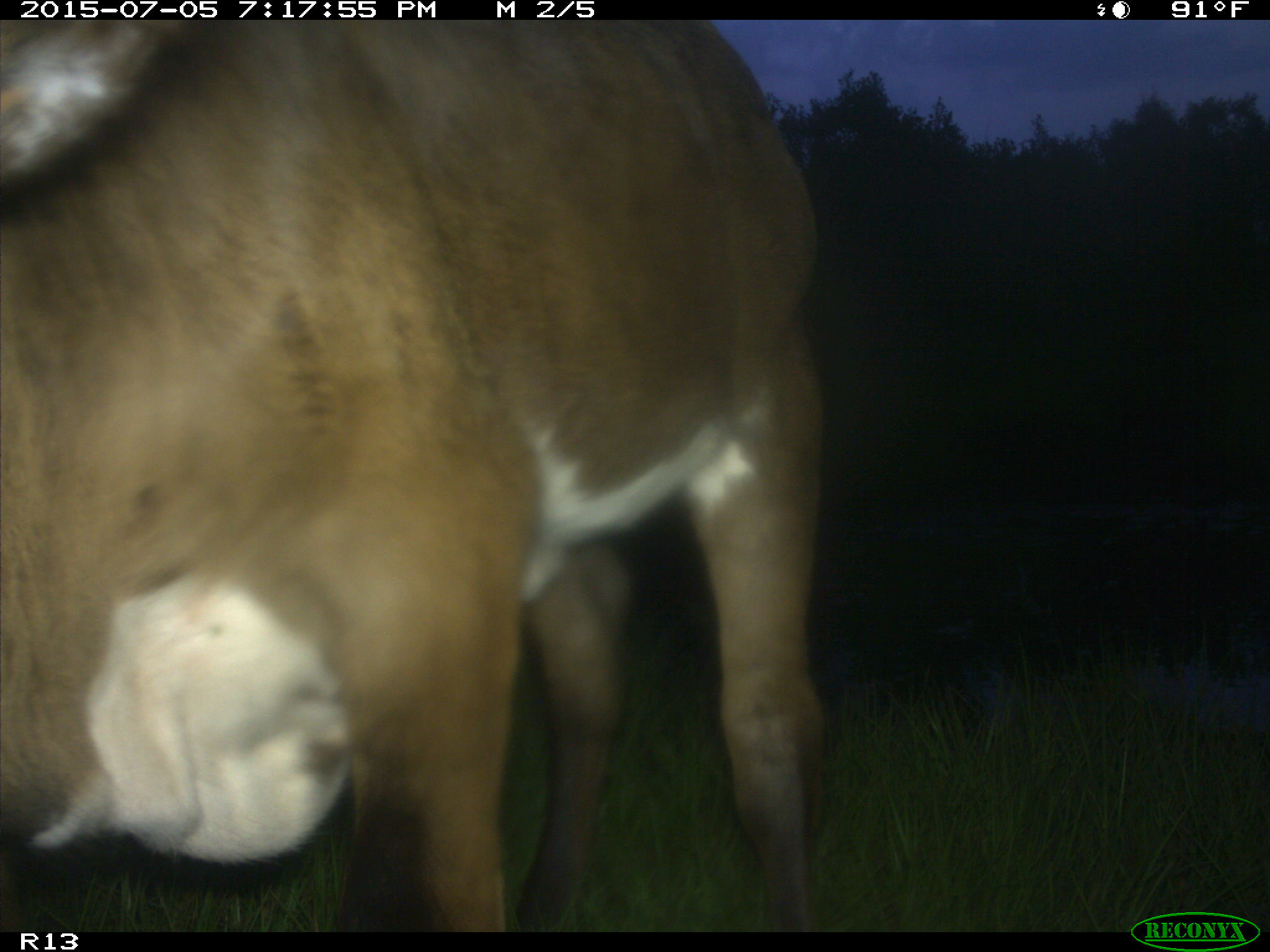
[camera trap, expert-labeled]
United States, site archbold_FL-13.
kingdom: Animalia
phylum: Chordata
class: Mammalia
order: Artiodactyla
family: Bovidae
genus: Bos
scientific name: Bos taurus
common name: domestic cow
Bos taurus (domestic cow).